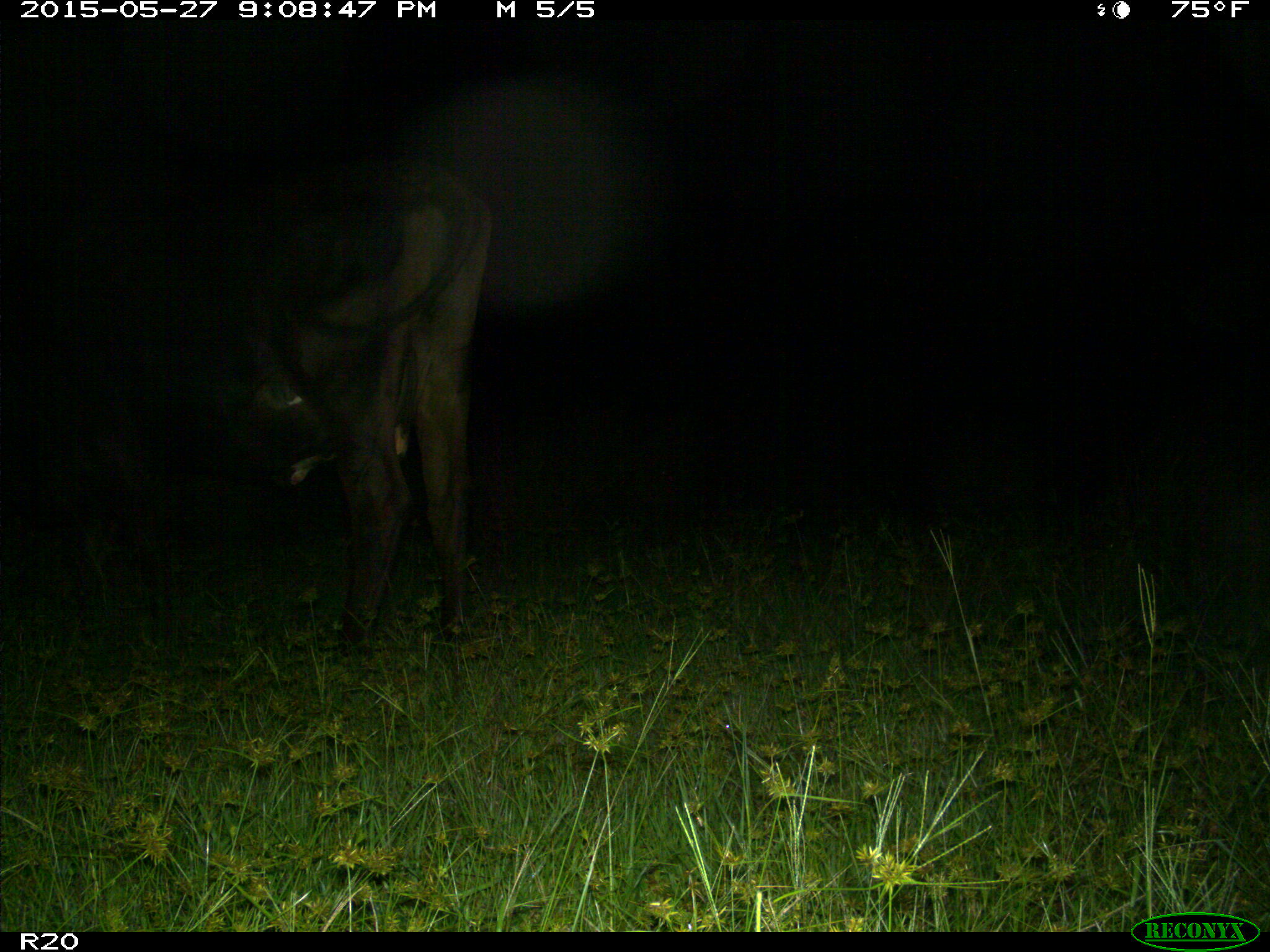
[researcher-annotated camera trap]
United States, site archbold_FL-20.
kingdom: Animalia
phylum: Chordata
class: Mammalia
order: Artiodactyla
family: Bovidae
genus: Bos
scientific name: Bos taurus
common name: domestic cow